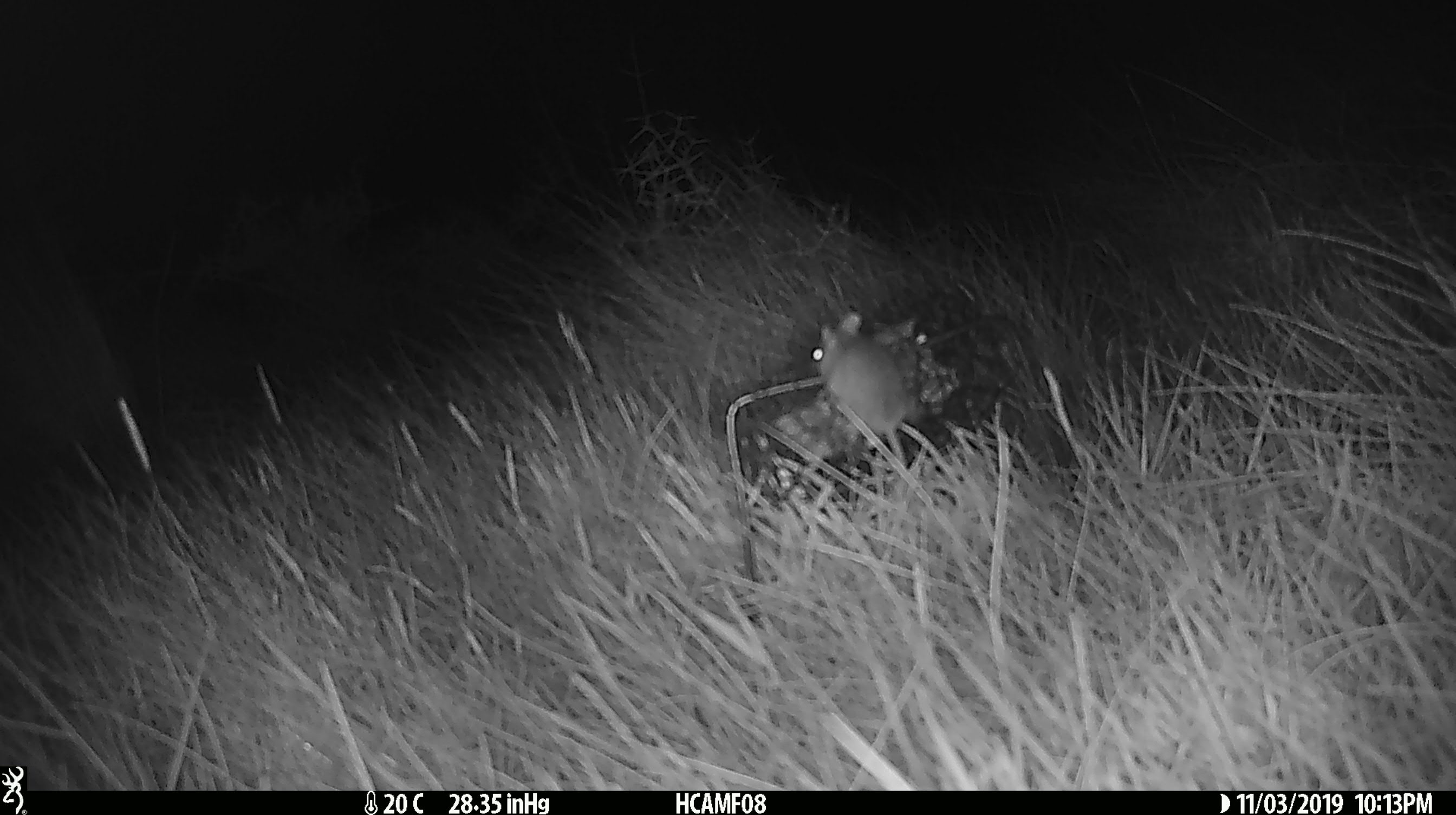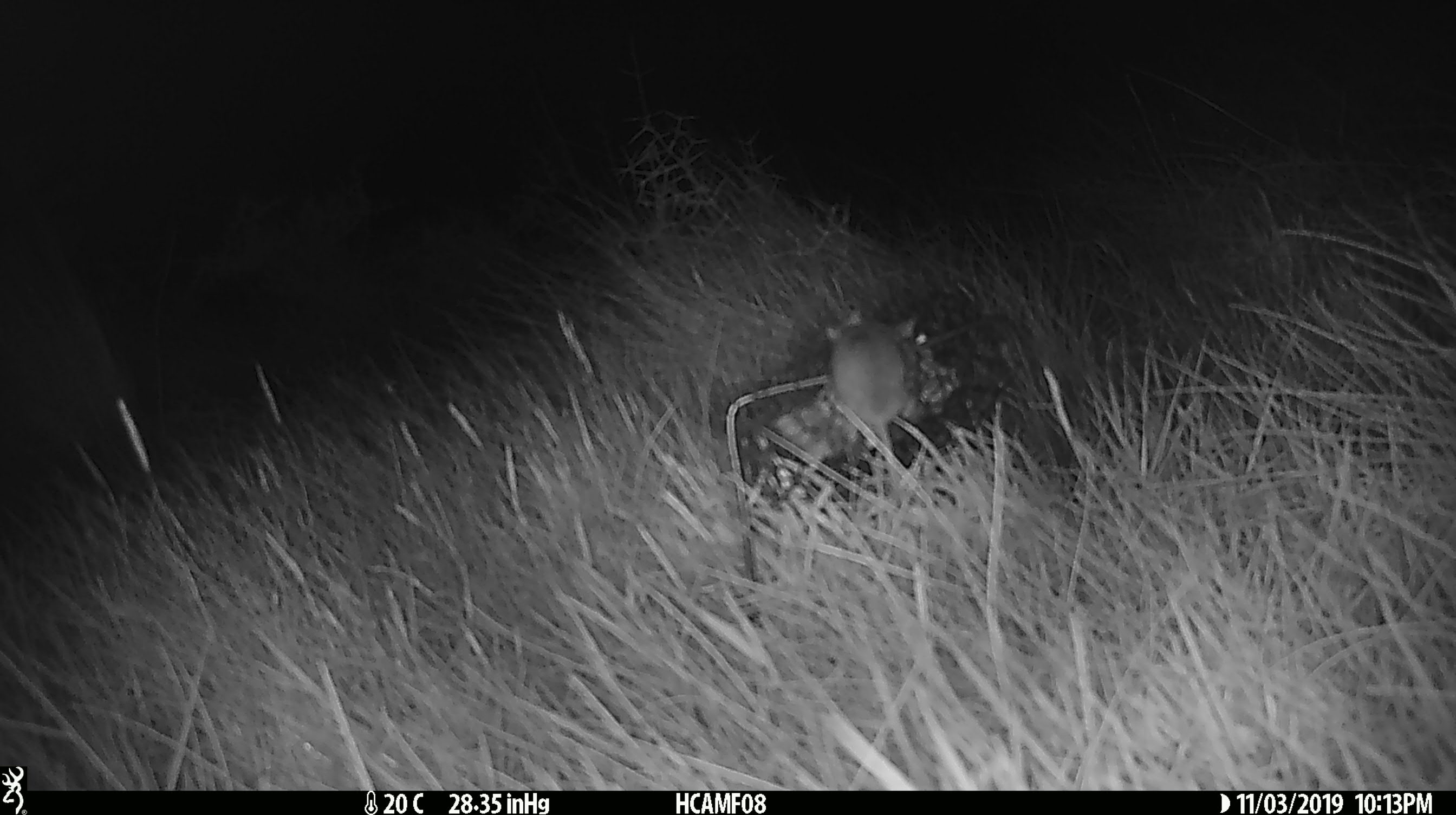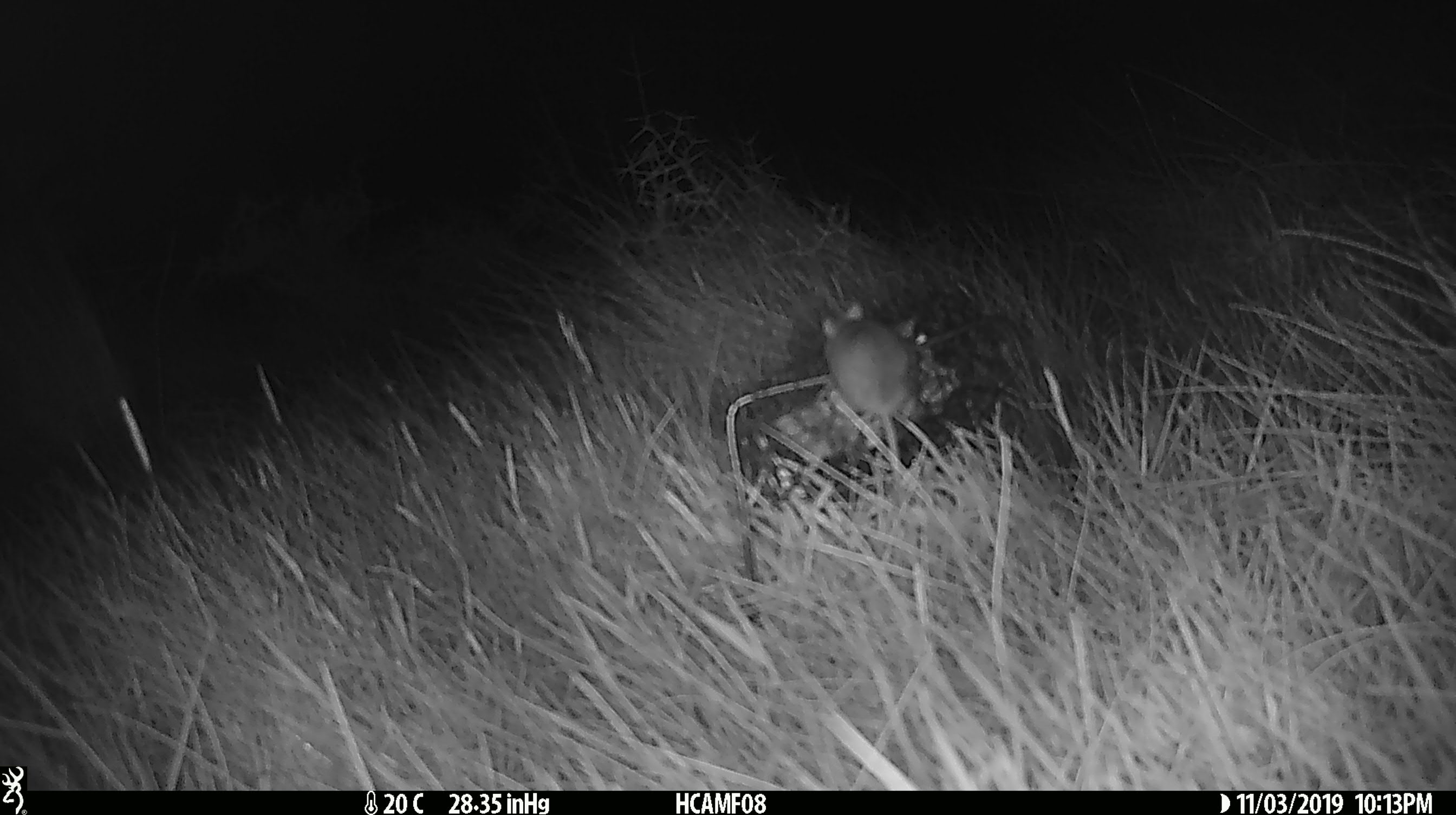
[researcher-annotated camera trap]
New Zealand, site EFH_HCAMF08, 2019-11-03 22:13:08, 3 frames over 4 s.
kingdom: Animalia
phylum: Chordata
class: Mammalia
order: Rodentia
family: Muridae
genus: Mus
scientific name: Mus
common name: mouse